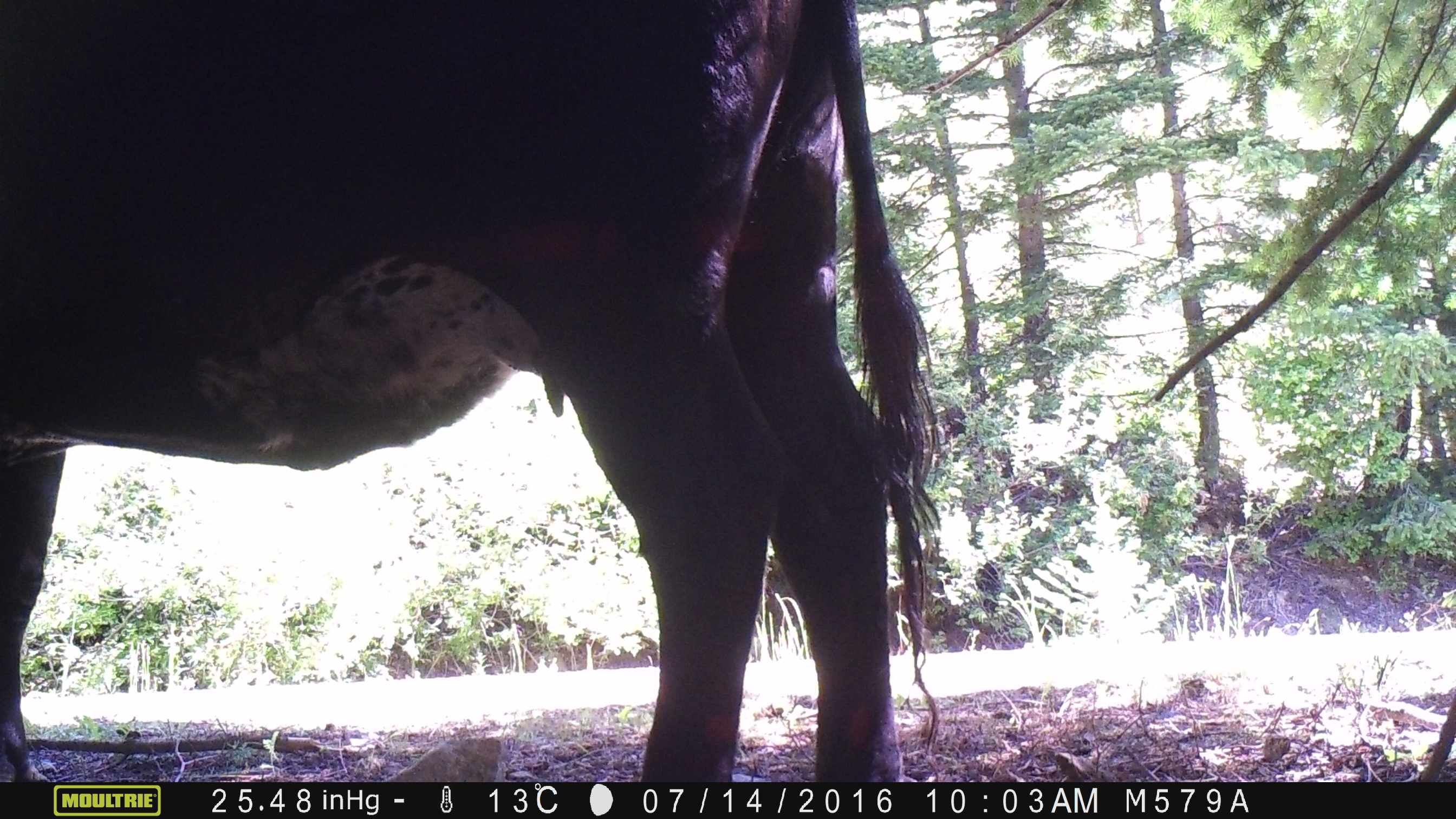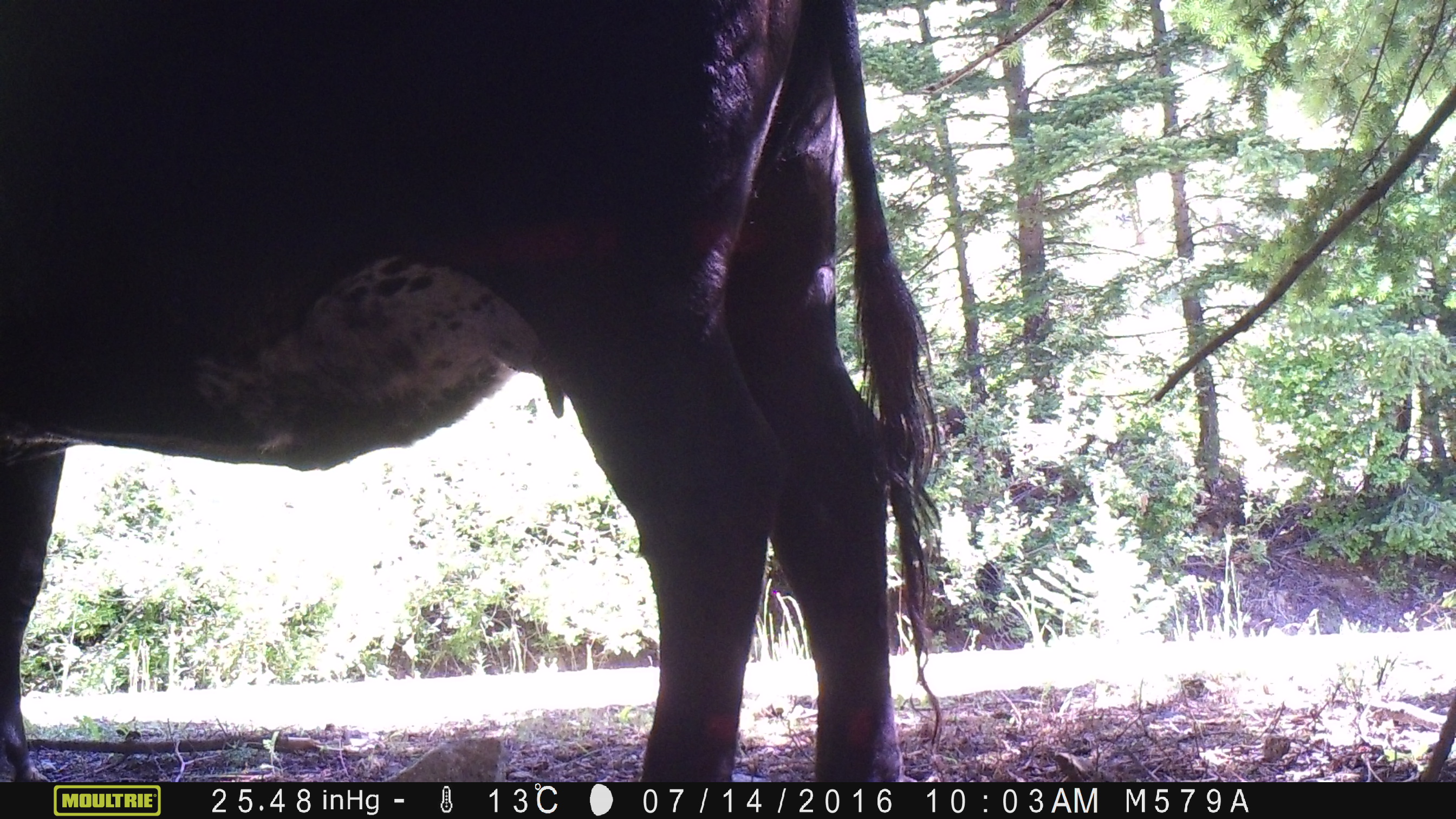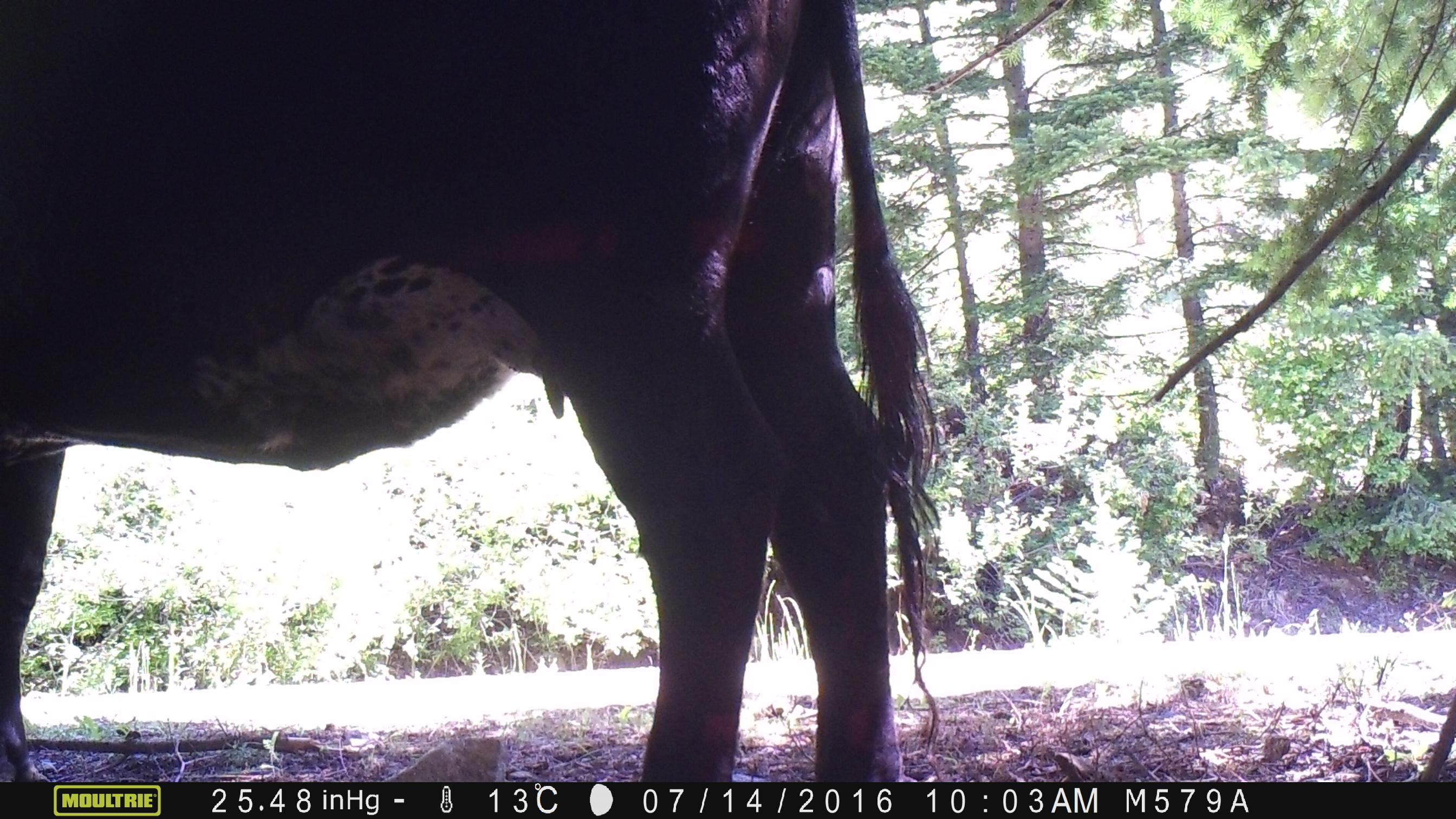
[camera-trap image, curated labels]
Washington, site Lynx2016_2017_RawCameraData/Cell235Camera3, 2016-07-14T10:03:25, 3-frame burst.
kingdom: Animalia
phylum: Chordata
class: Mammalia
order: Artiodactyla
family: Bovidae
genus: Bos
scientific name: Bos taurus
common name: domestic cattle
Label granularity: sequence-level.